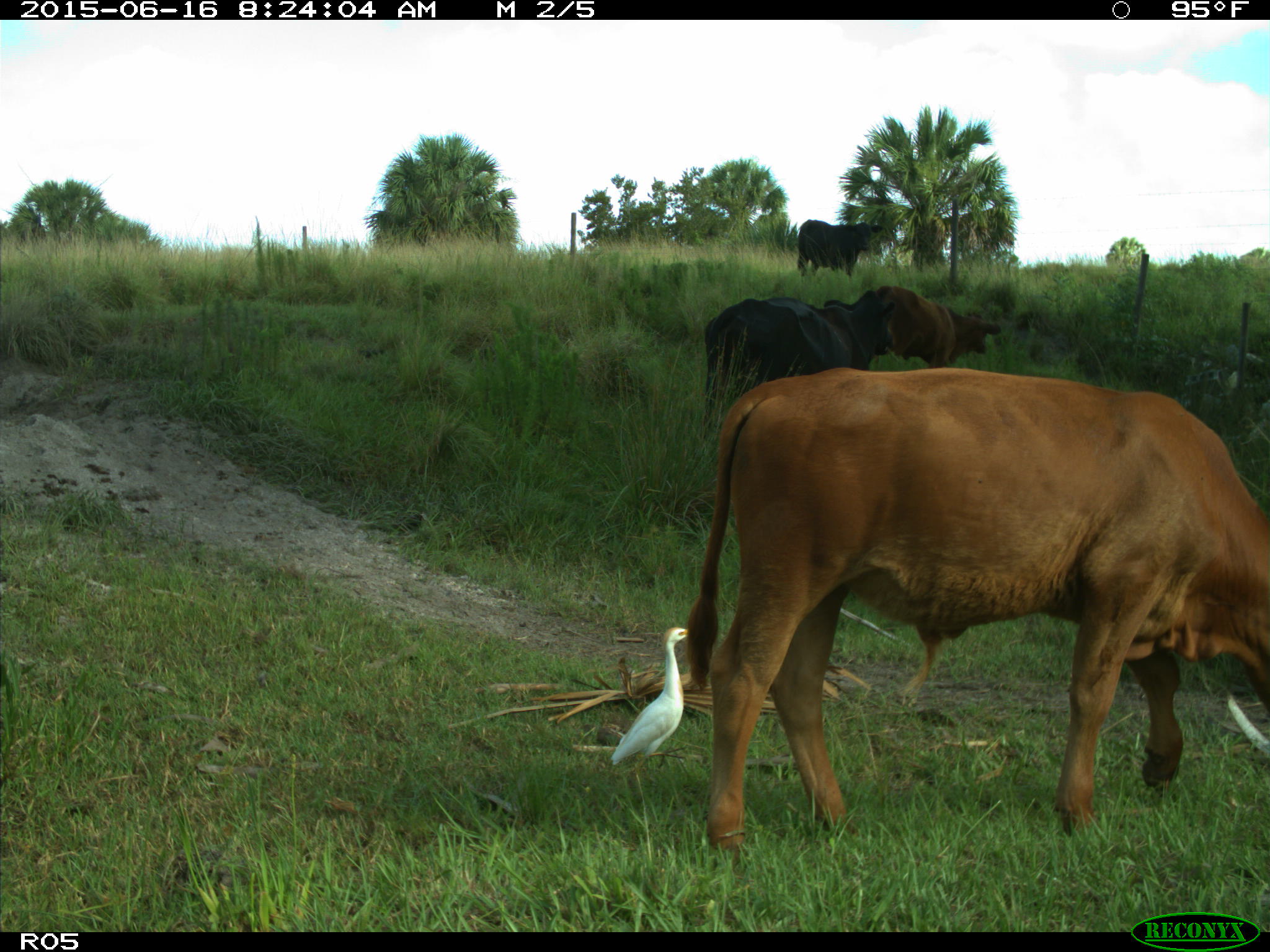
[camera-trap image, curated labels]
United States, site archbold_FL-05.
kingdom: Animalia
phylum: Chordata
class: Mammalia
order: Artiodactyla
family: Bovidae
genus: Bos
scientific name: Bos taurus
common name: domestic cow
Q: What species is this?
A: Bos taurus (domestic cow).